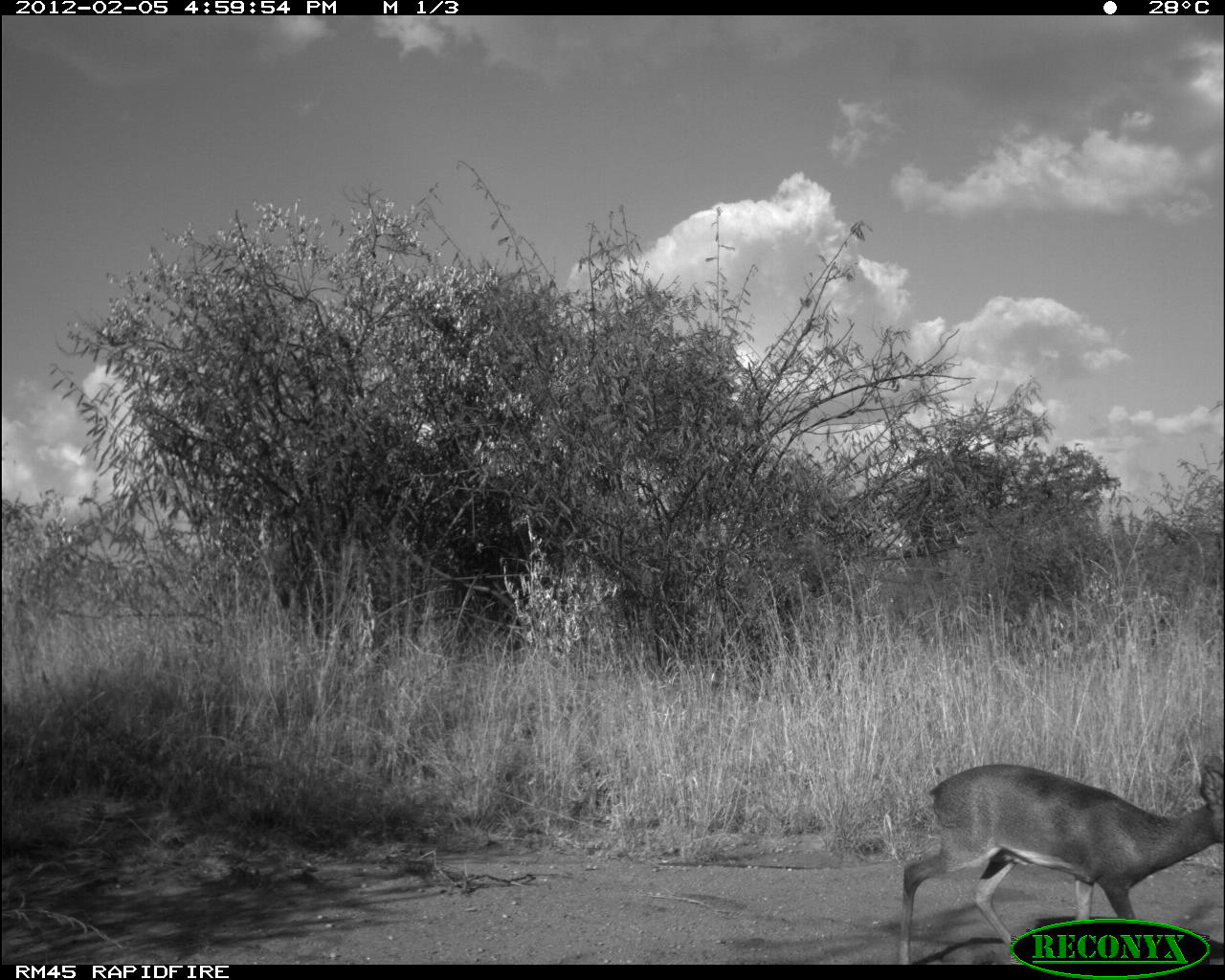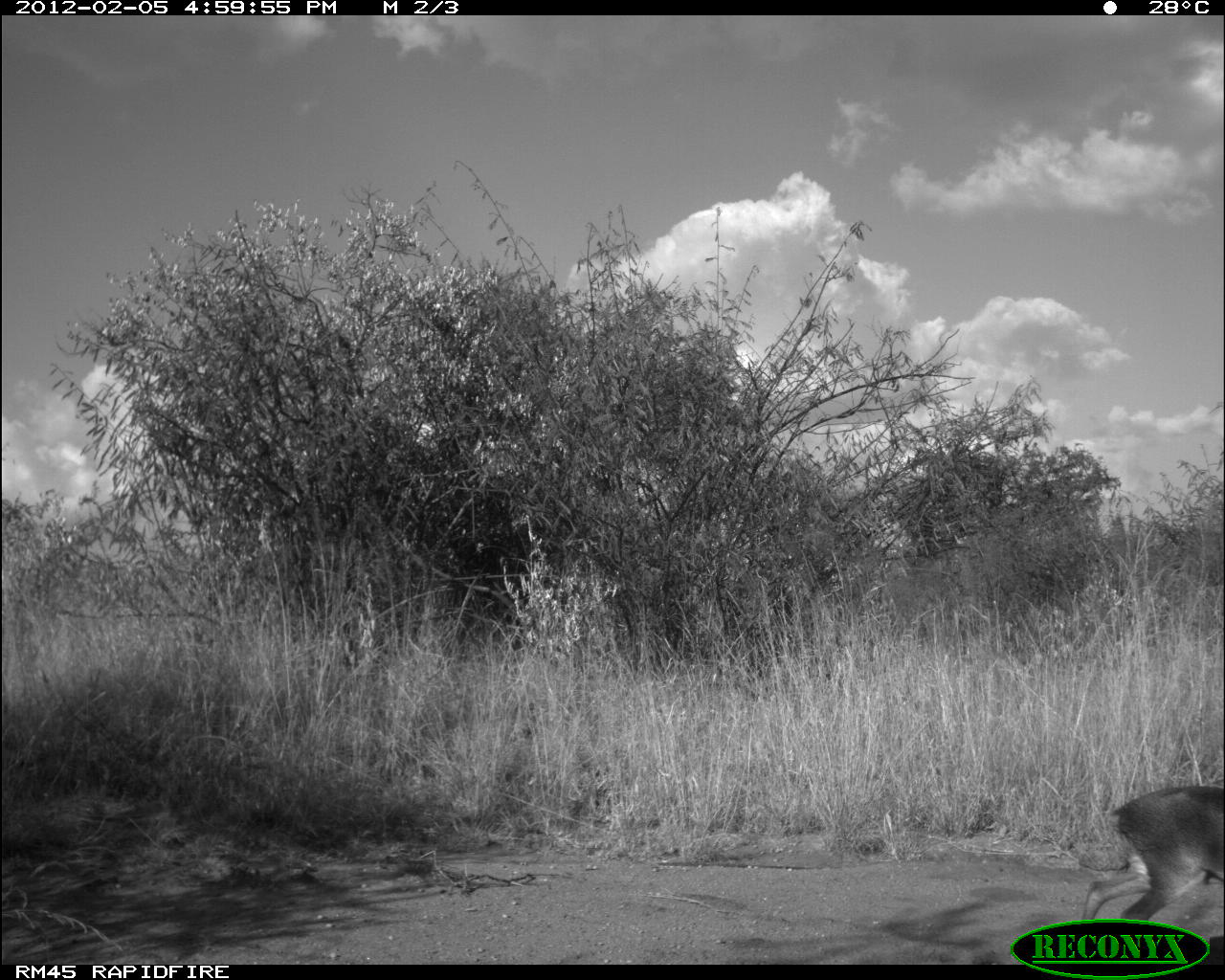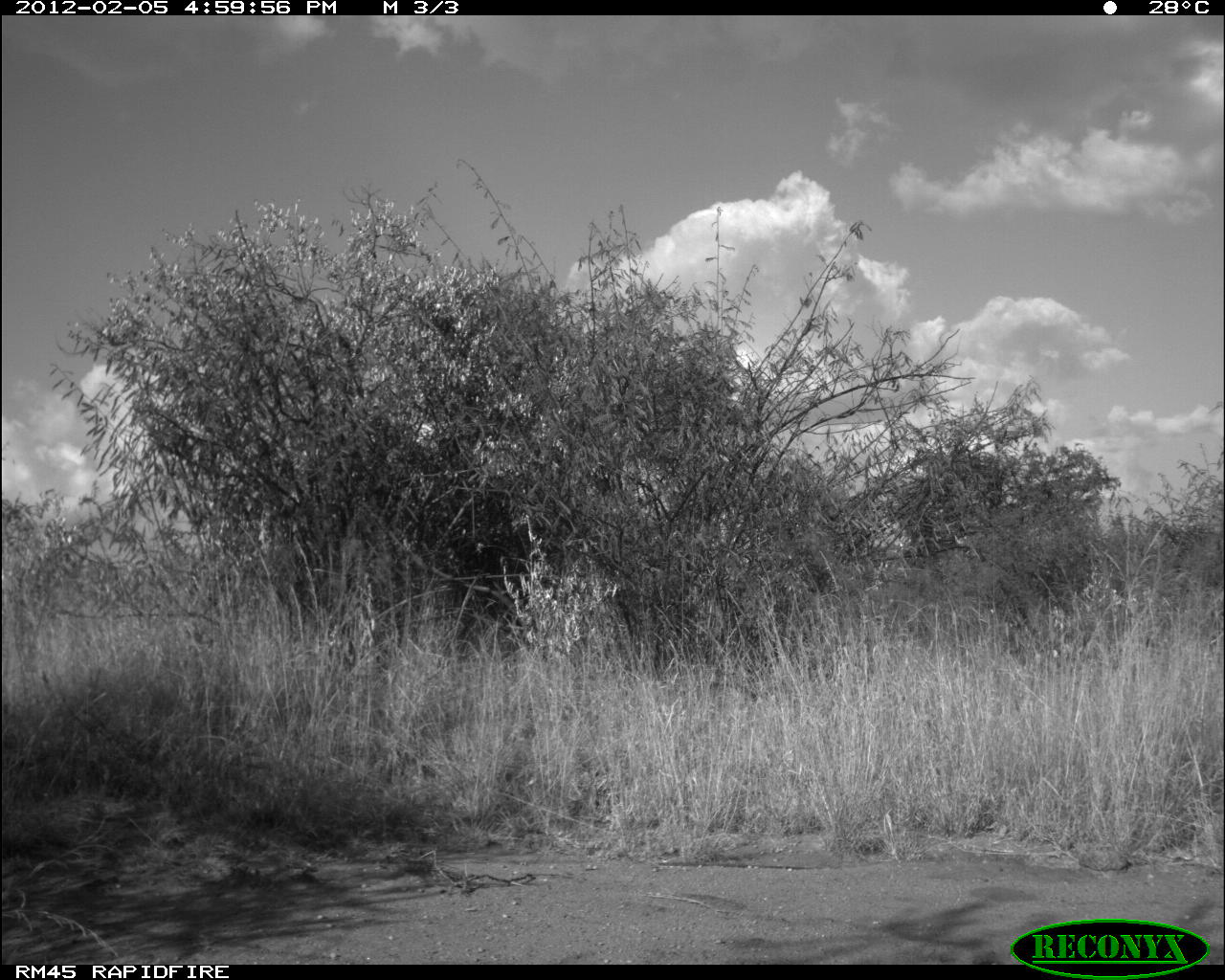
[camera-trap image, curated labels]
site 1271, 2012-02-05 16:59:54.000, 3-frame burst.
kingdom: Animalia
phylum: Chordata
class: Mammalia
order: Artiodactyla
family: Bovidae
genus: Madoqua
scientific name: Madoqua guentheri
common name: günther's dik-dik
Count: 1.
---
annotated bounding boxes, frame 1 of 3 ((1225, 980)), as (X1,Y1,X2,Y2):
madoqua guentheri: (891,747,1225,963)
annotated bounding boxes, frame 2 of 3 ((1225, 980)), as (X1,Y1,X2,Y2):
madoqua guentheri: (1075,771,1225,963)